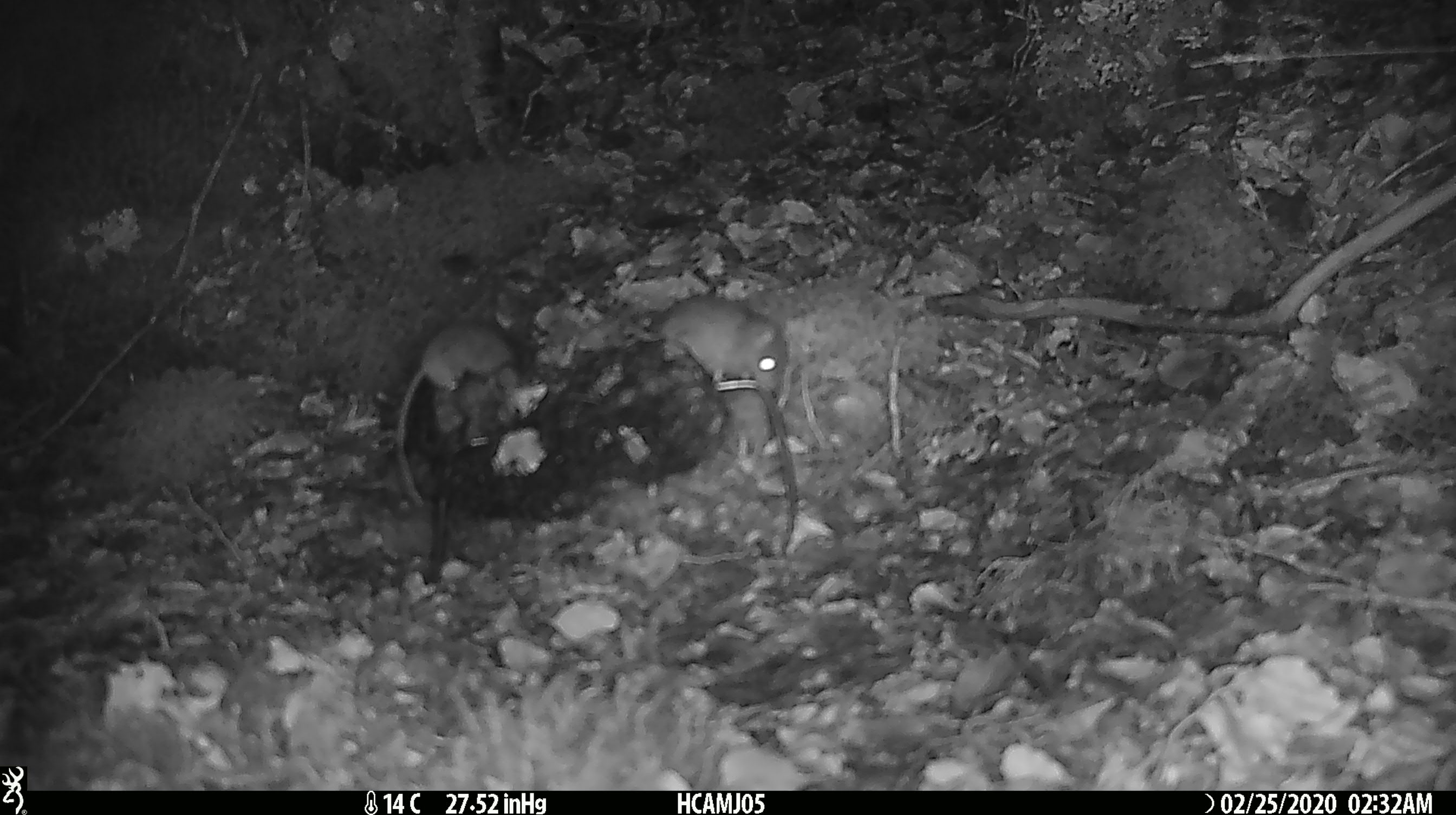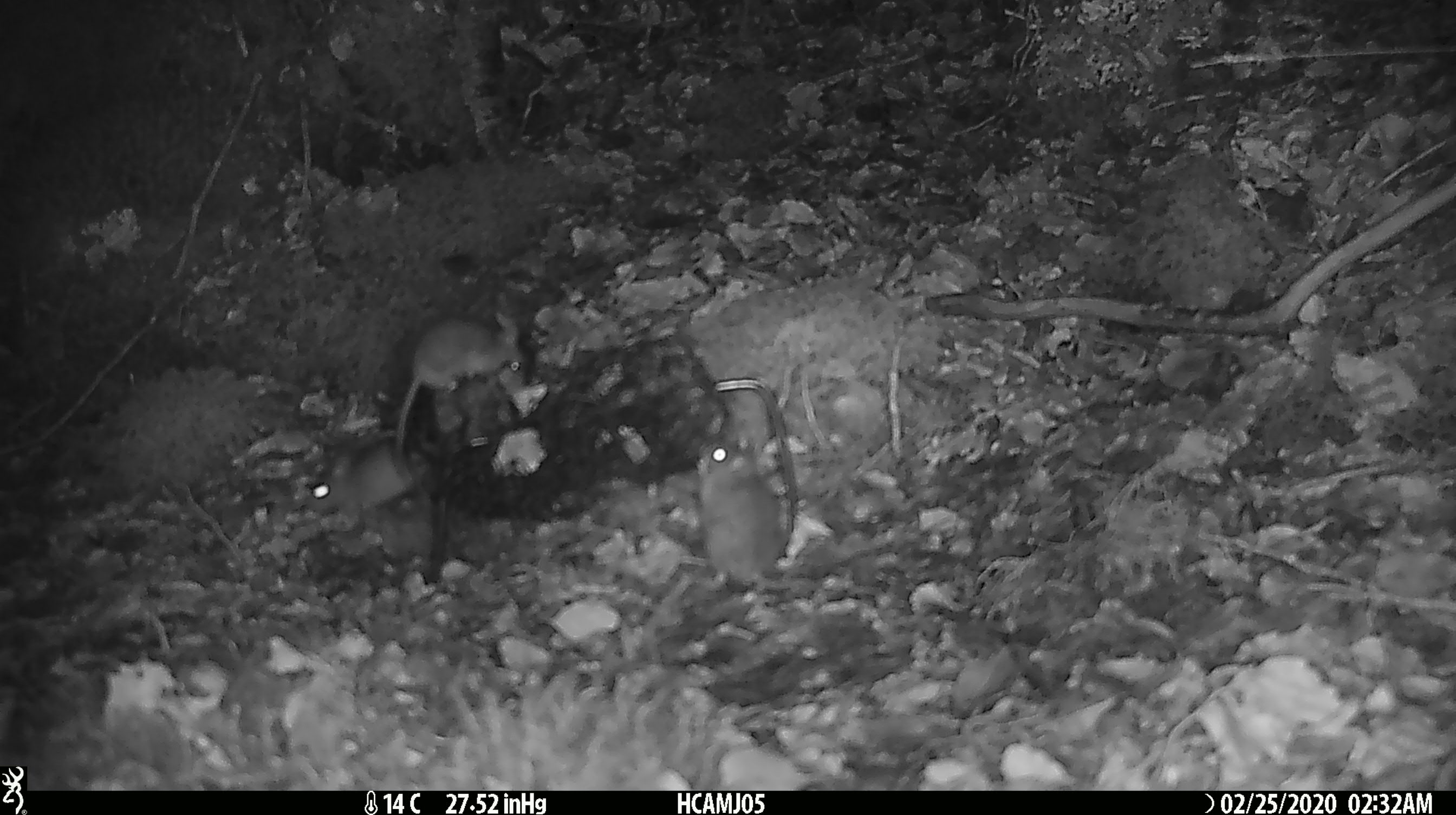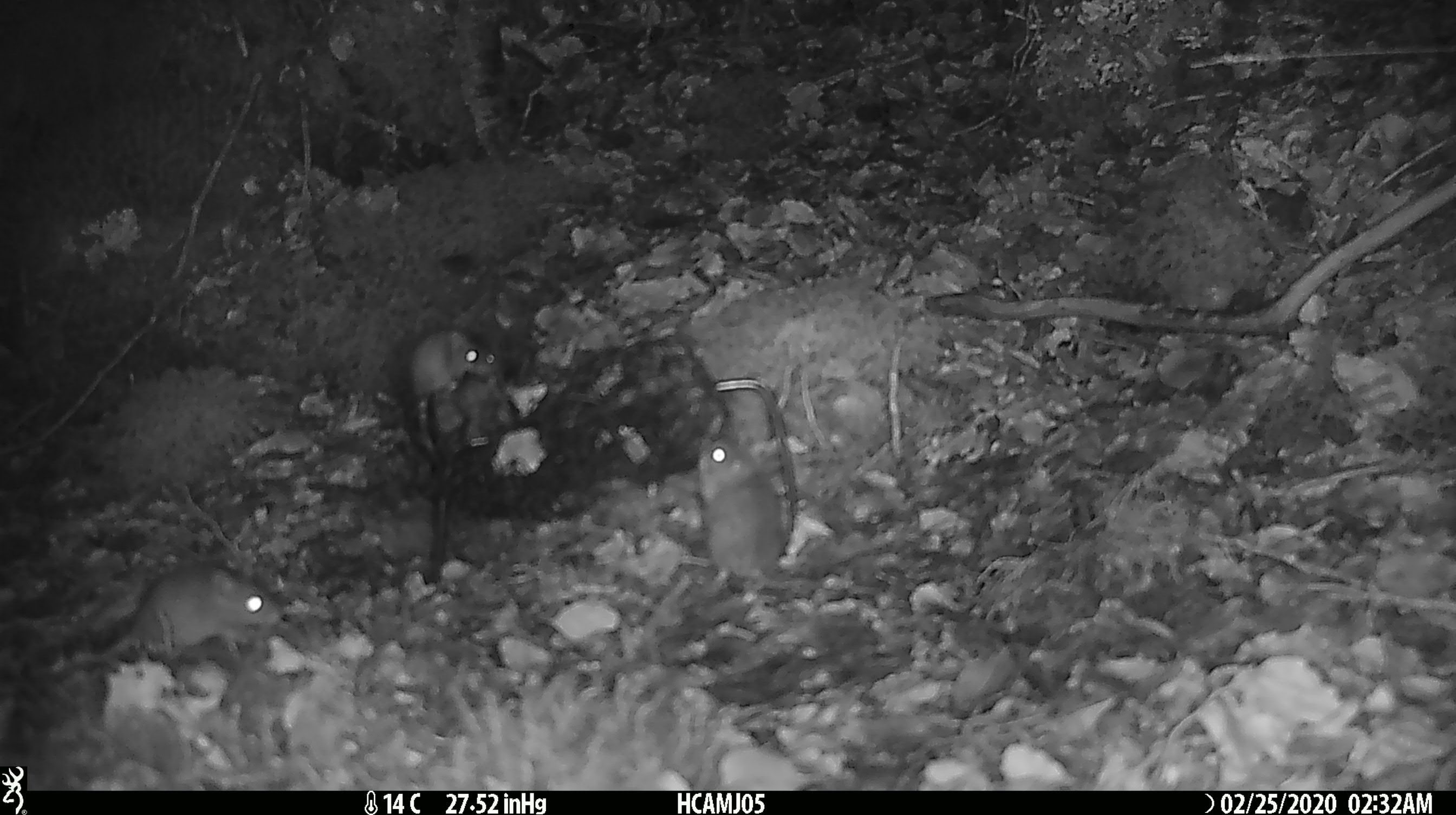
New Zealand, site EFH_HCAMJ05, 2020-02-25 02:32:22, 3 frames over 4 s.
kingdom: Animalia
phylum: Chordata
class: Mammalia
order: Rodentia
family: Muridae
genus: Mus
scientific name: Mus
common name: mouse